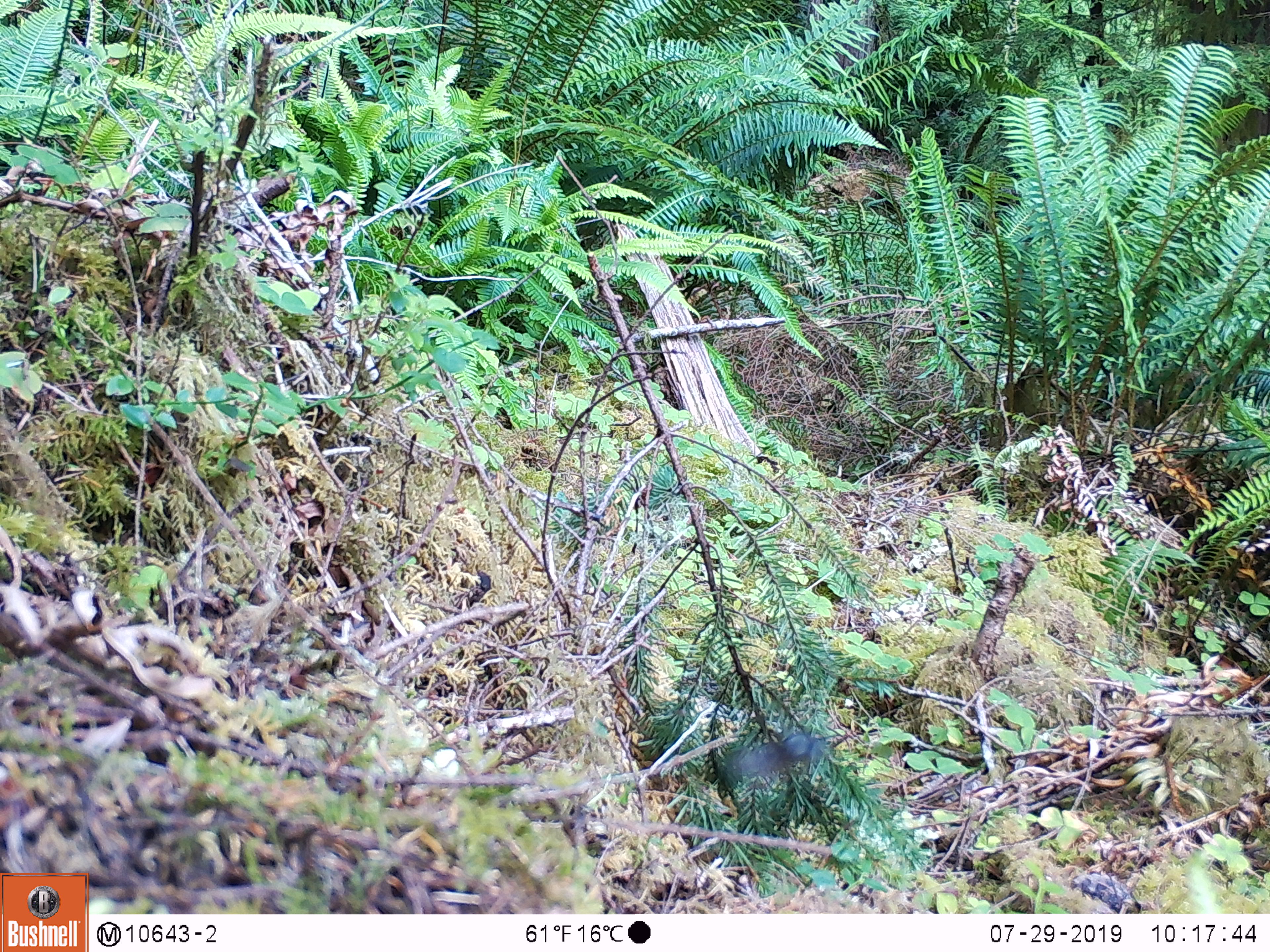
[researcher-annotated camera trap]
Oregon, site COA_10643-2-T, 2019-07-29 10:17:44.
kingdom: Animalia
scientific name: Animalia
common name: invertebrate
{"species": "invertebrate (Animalia)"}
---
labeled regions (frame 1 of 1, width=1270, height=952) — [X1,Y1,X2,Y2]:
invertebrate: [713,721,860,789]